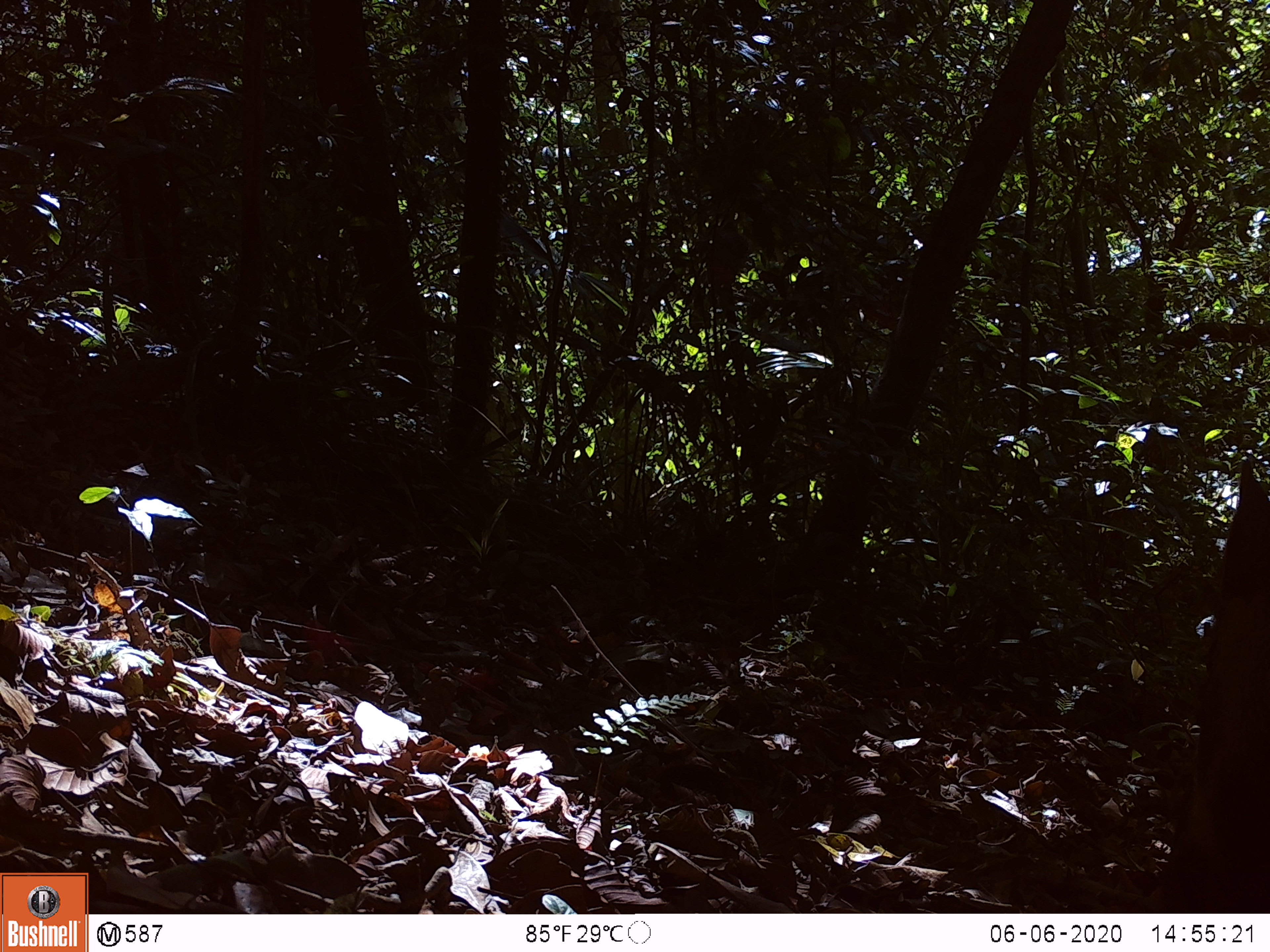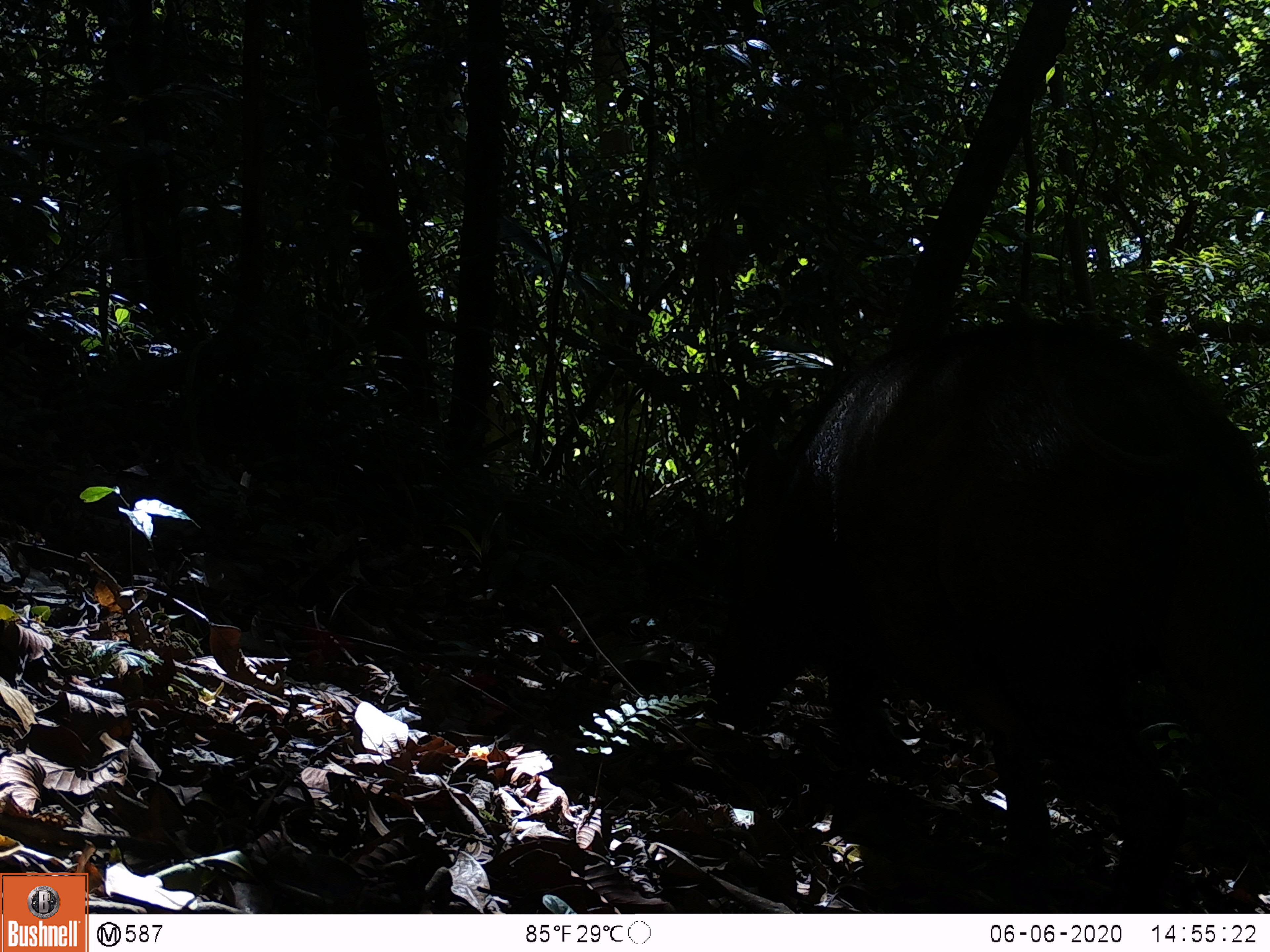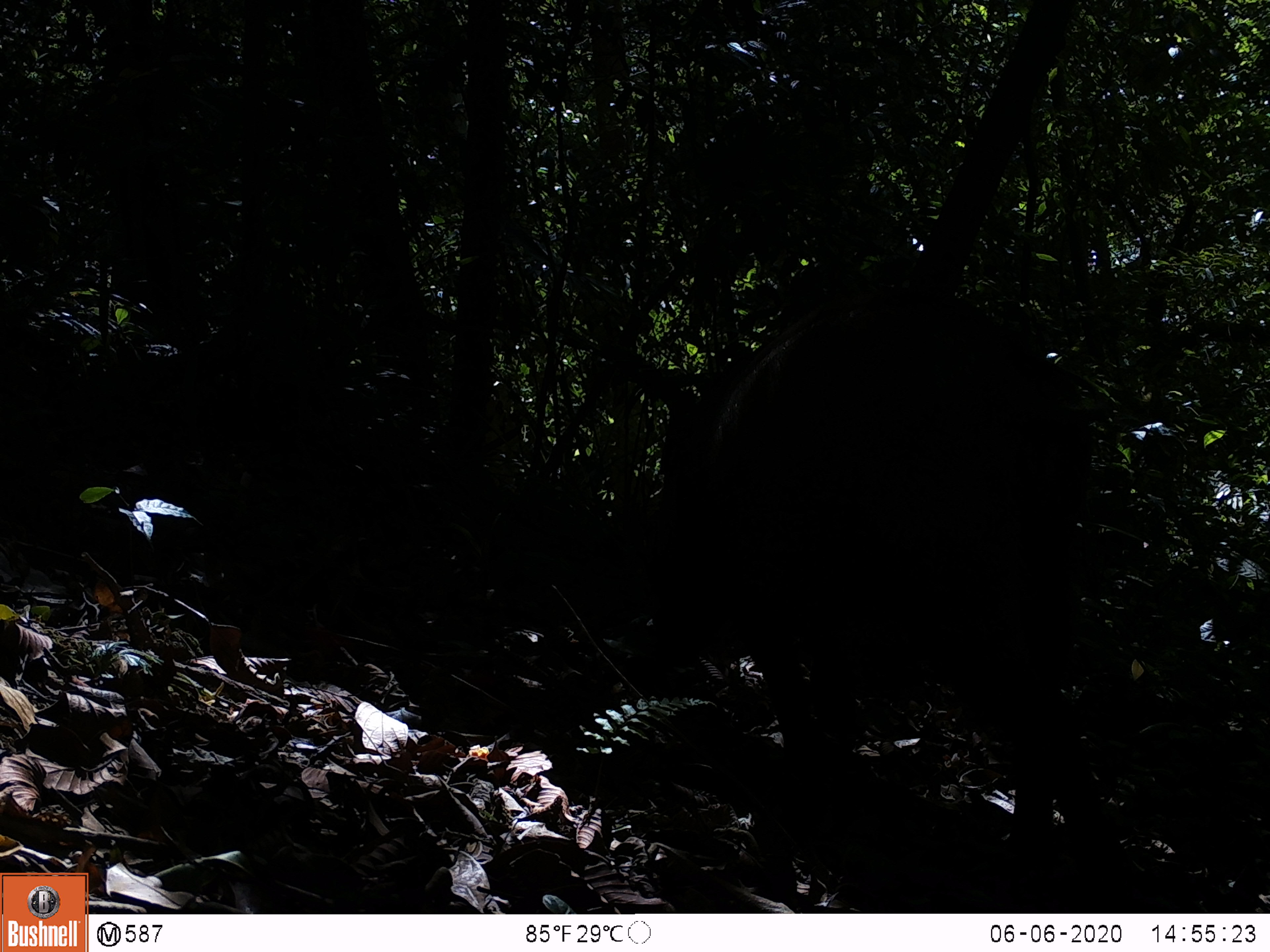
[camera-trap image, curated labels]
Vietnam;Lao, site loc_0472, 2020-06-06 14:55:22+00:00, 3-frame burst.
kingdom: Animalia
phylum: Chordata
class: Mammalia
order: Artiodactyla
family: Suidae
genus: Sus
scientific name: Sus scrofa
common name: eurasian wild pig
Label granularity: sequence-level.